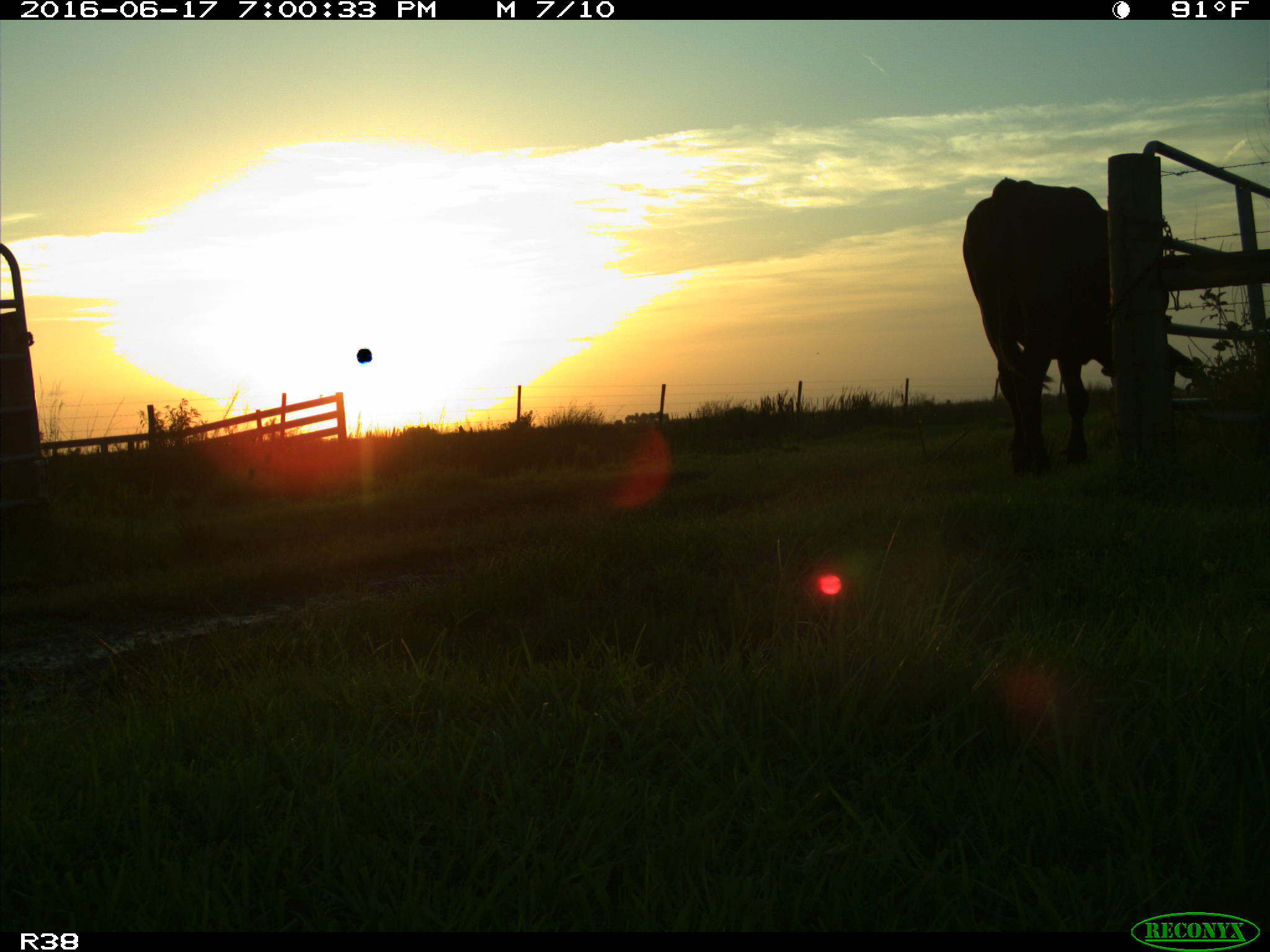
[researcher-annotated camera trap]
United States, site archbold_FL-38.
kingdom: Animalia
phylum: Chordata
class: Mammalia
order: Artiodactyla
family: Bovidae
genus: Bos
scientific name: Bos taurus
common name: domestic cow